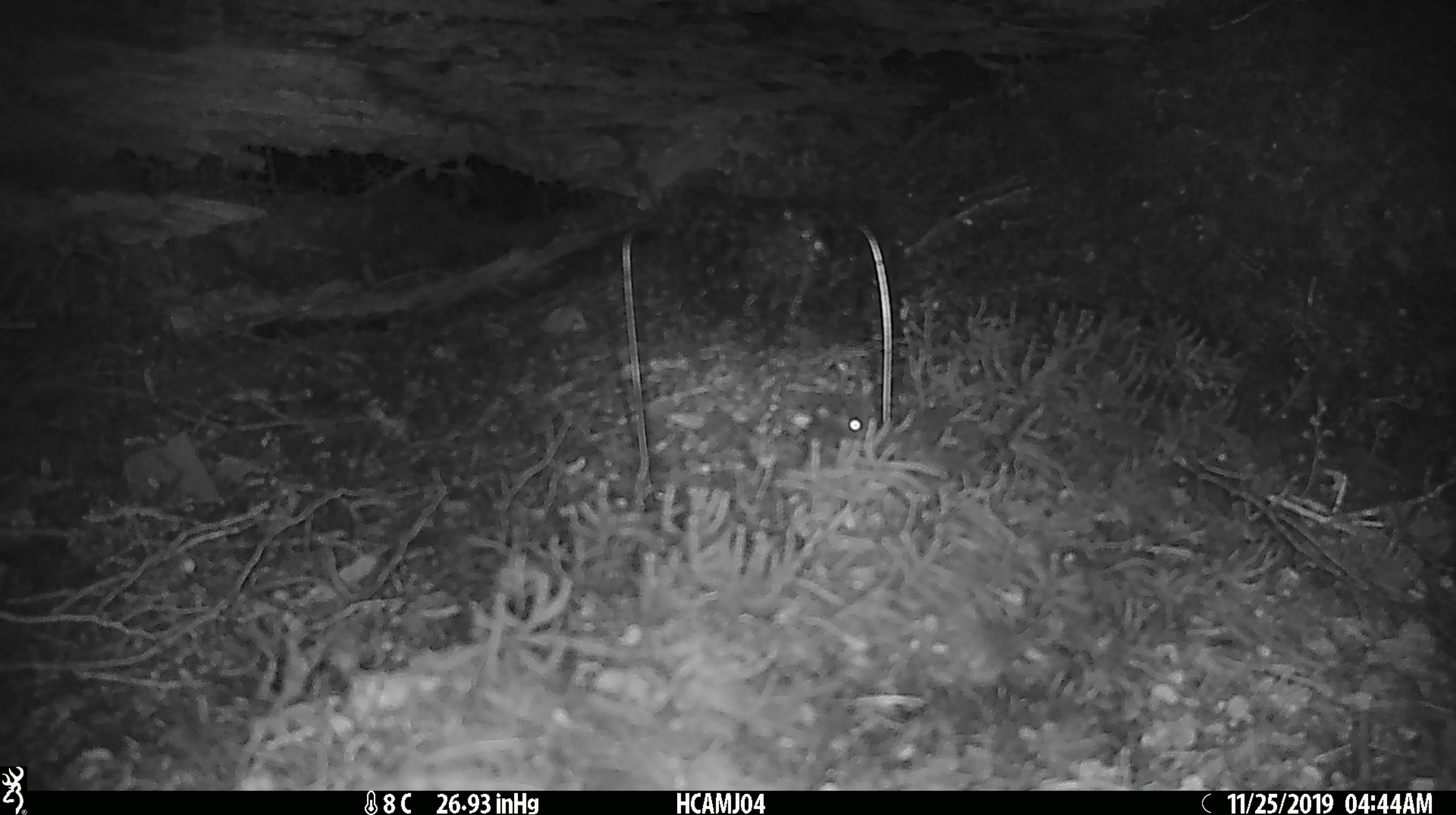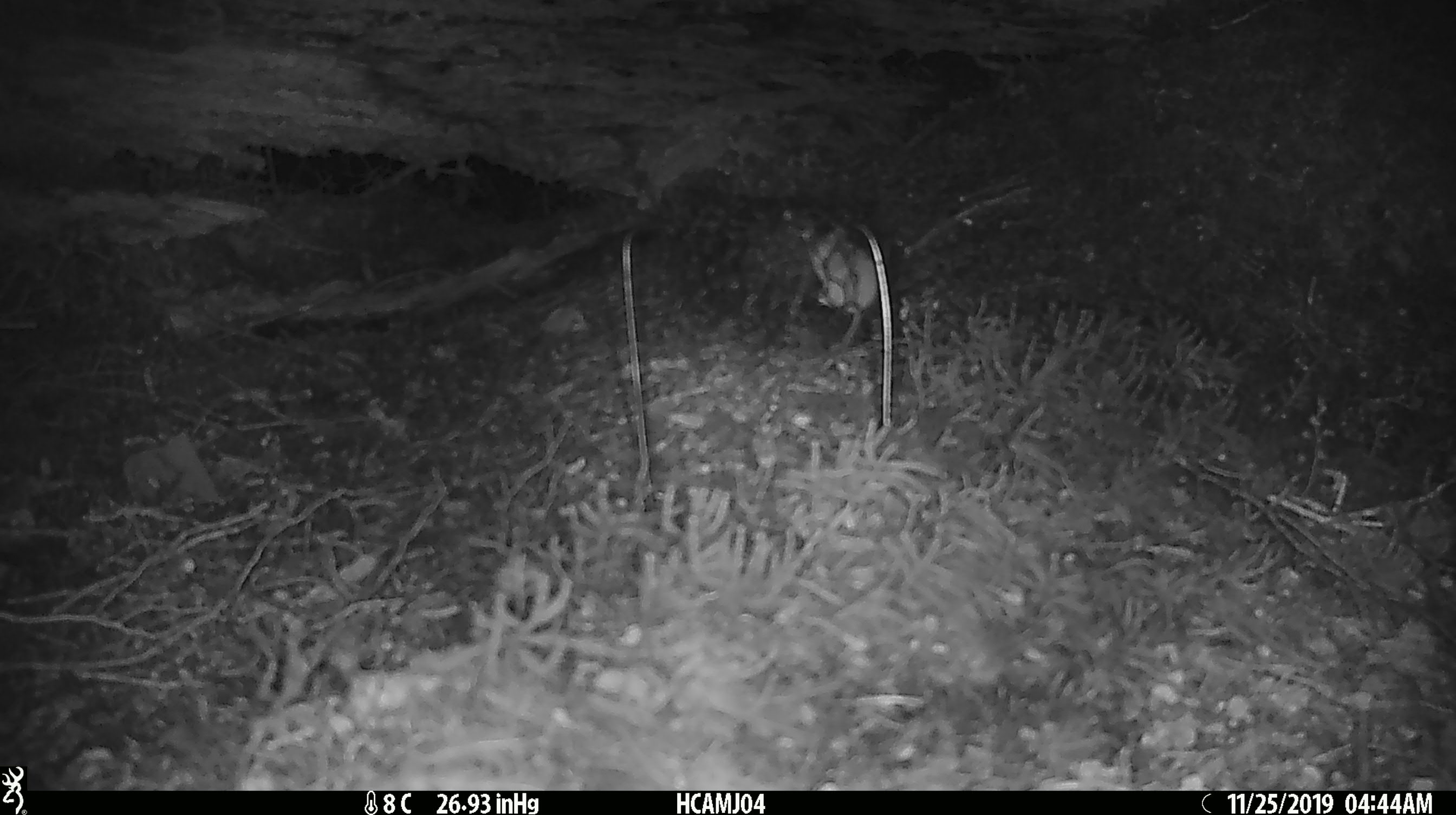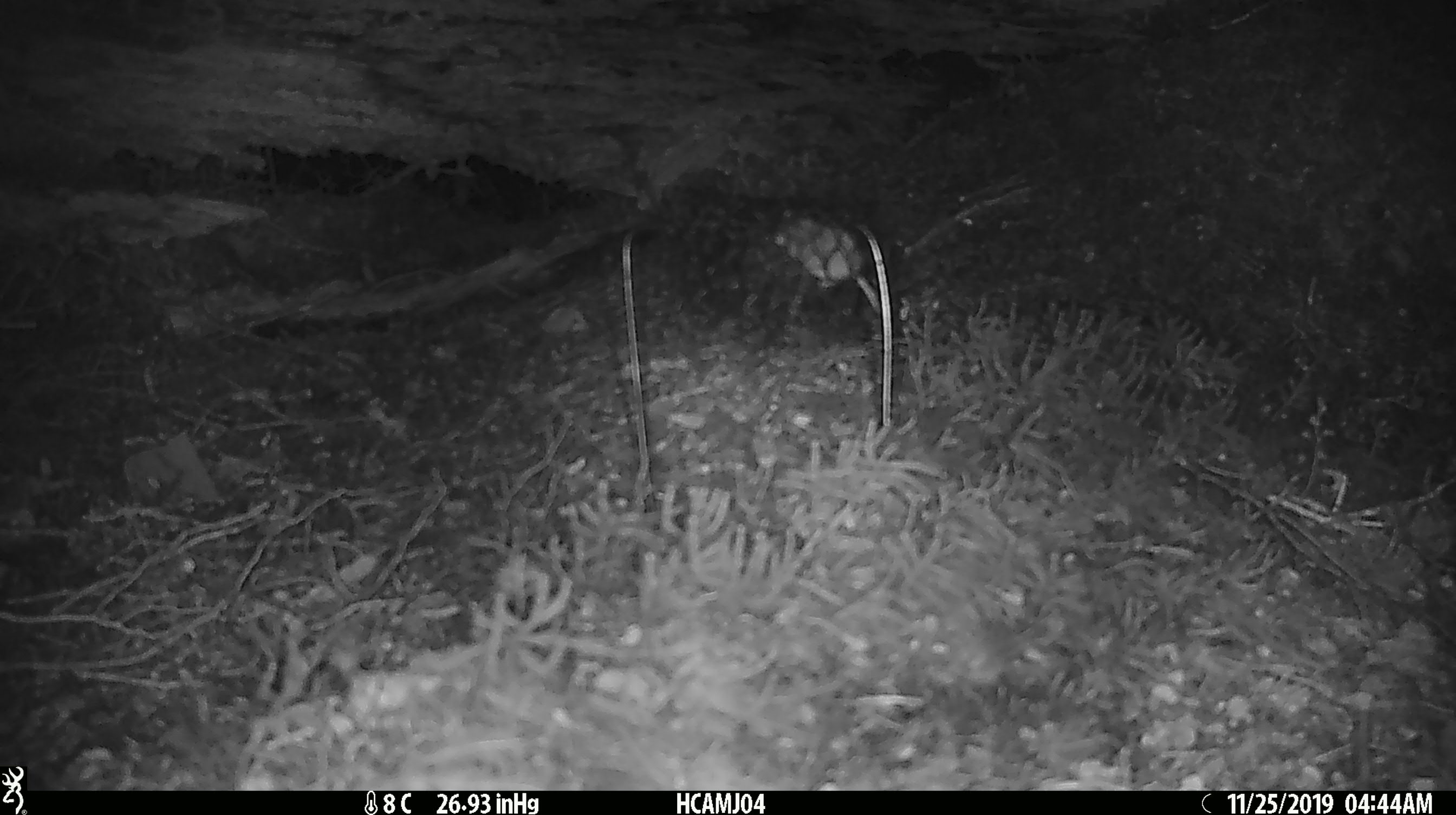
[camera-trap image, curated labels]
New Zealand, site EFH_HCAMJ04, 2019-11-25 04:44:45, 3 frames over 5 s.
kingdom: Animalia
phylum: Chordata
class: Mammalia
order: Rodentia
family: Muridae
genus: Mus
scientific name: Mus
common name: mouse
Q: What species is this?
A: Mouse (Mus).